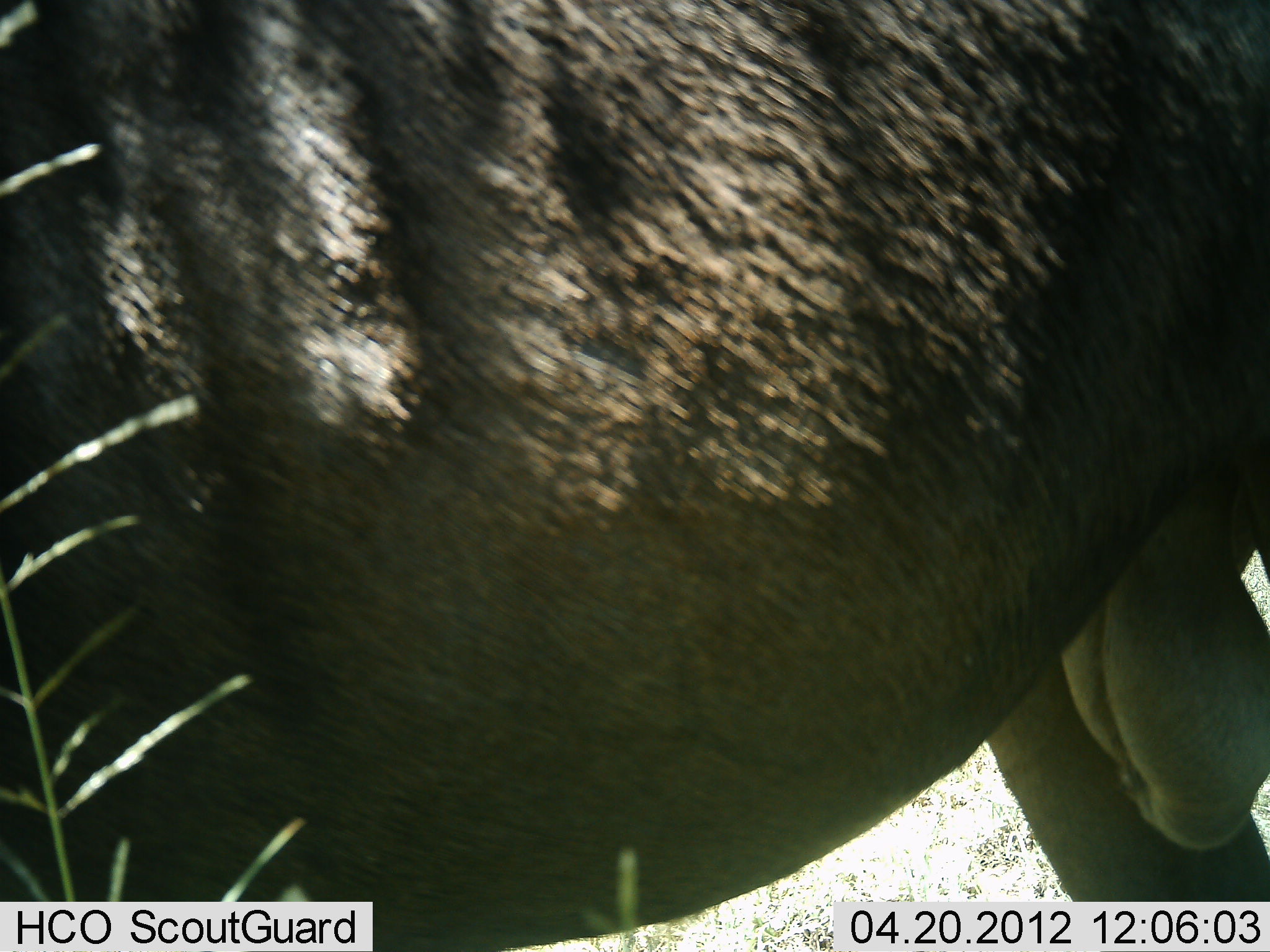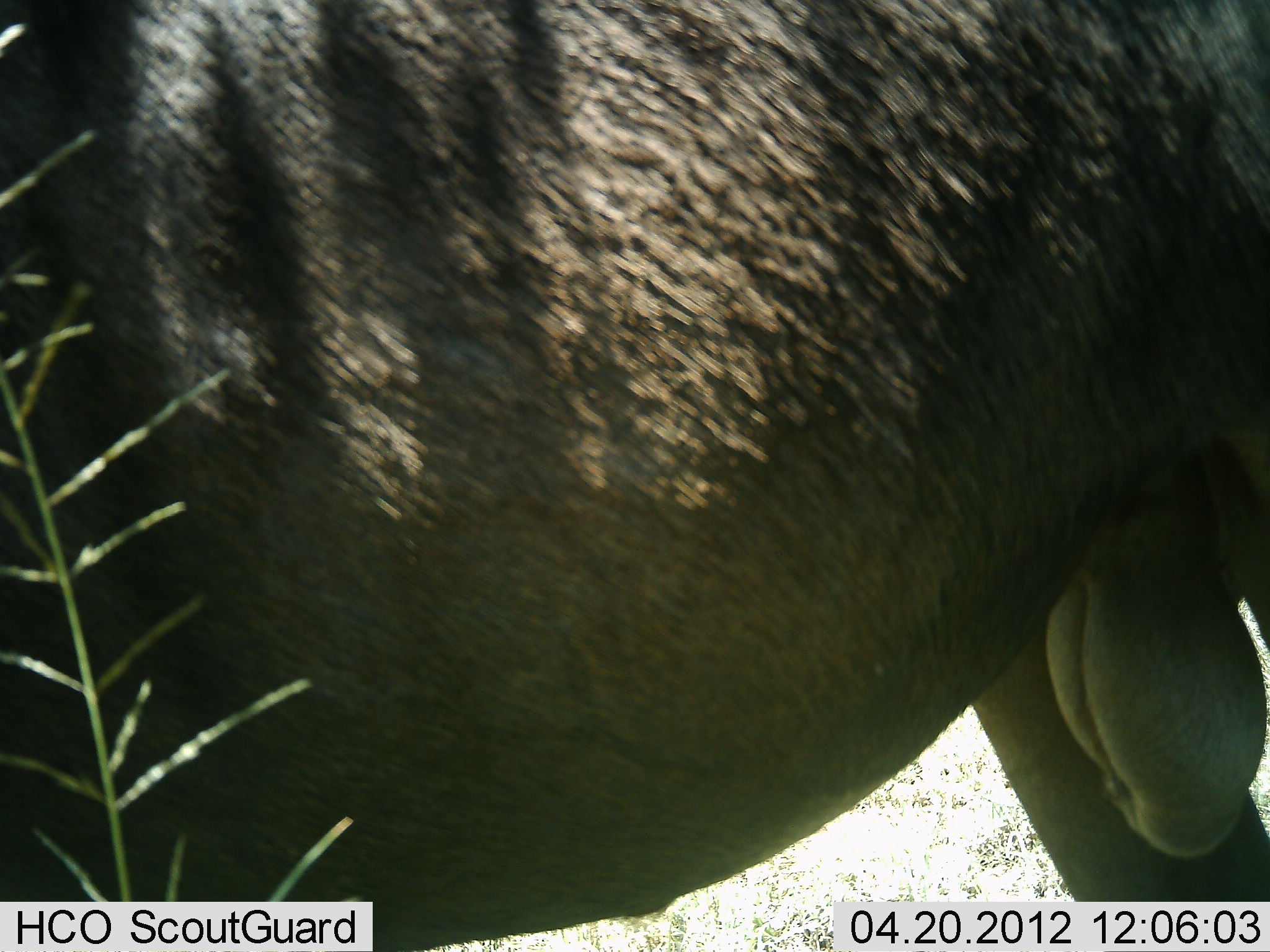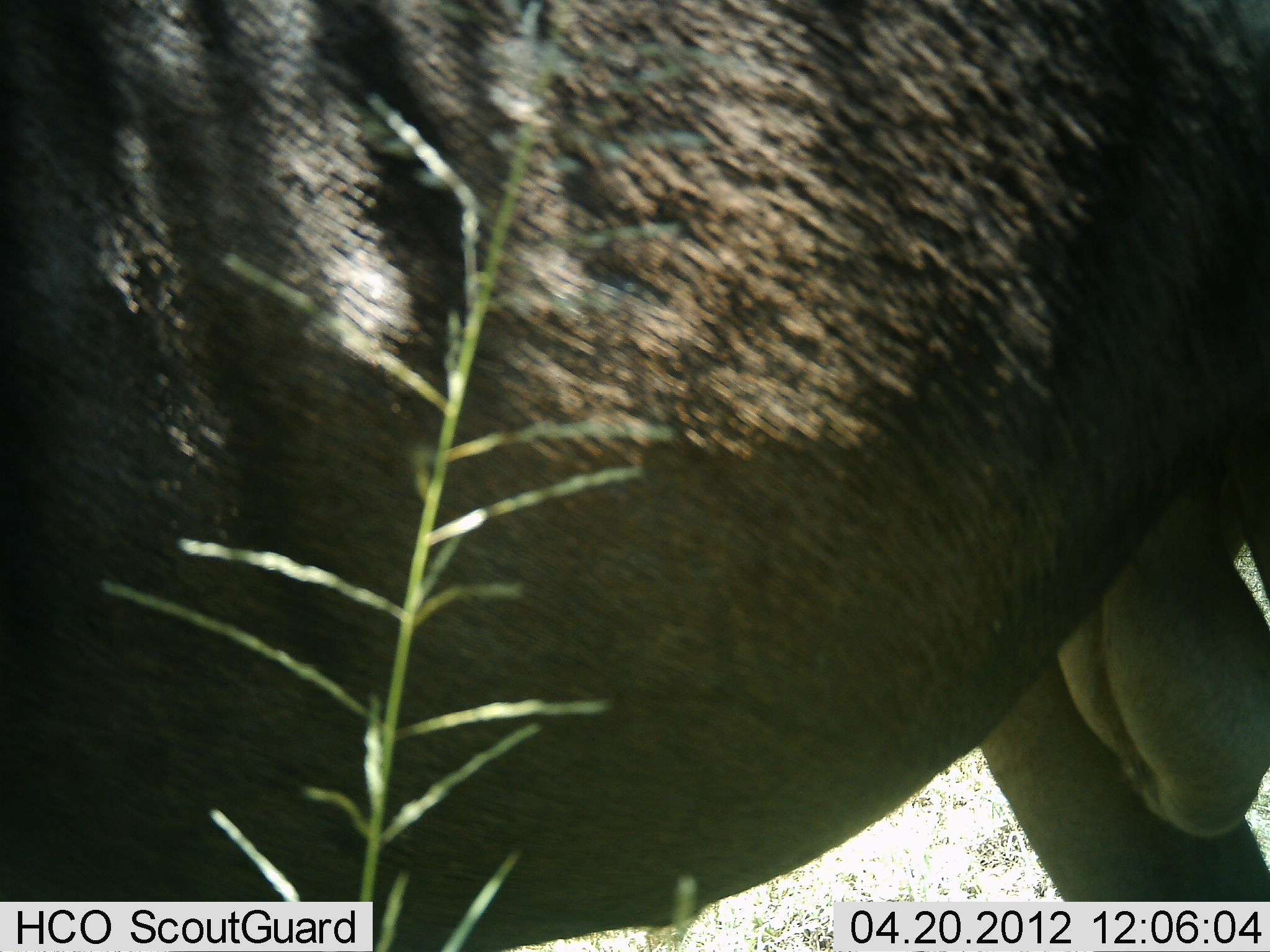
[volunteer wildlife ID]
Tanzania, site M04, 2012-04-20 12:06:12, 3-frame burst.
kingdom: Animalia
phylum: Chordata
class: Mammalia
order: Artiodactyla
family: Bovidae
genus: Connochaetes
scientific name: Connochaetes taurinus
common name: blue wildebeest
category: wildebeest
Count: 1.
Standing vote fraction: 100%.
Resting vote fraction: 5%.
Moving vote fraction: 0%.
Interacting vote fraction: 0%.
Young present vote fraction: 0%.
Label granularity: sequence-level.